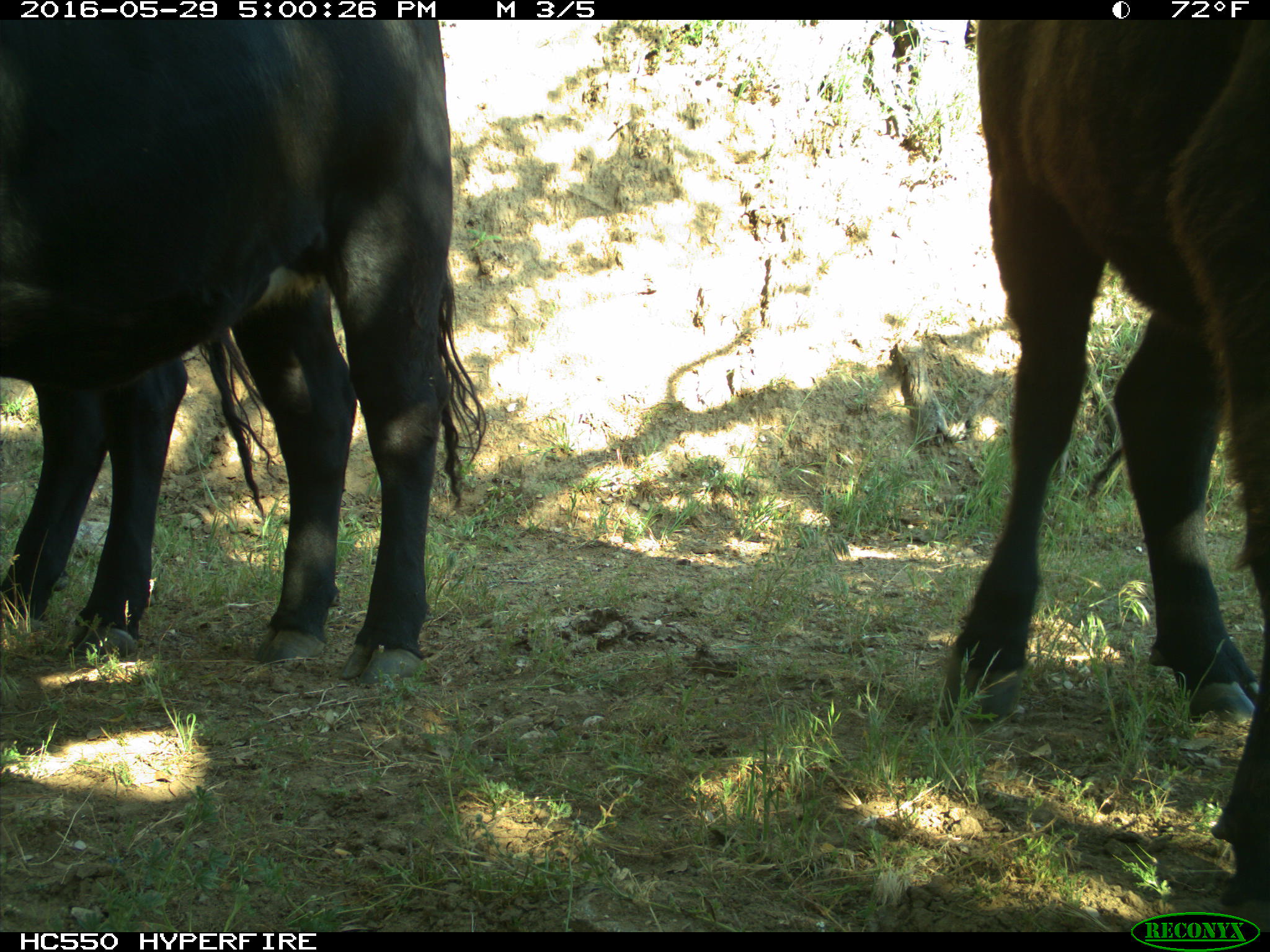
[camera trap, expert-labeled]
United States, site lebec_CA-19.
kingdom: Animalia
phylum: Chordata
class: Mammalia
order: Artiodactyla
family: Bovidae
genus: Bos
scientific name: Bos taurus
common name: domestic cow